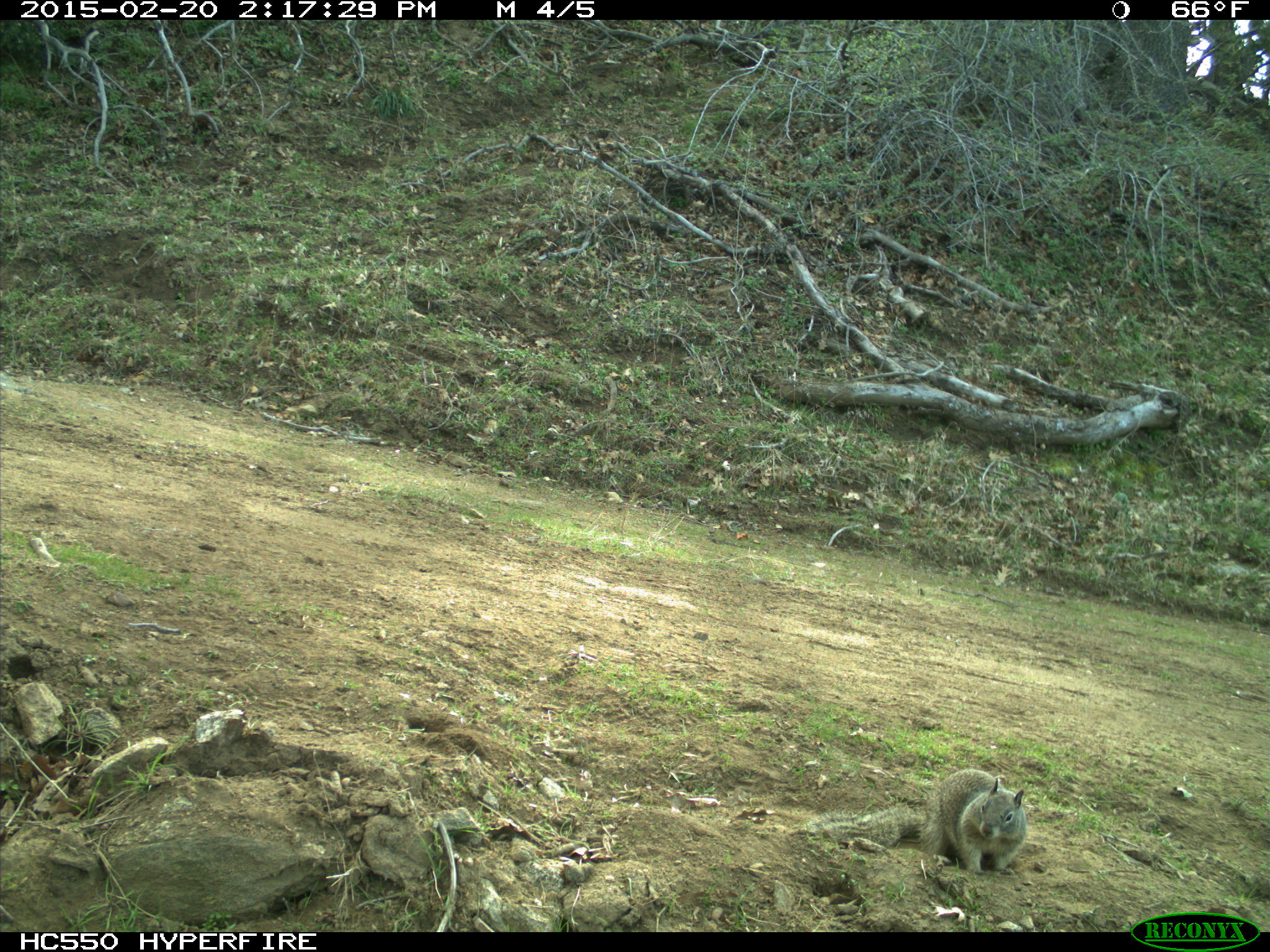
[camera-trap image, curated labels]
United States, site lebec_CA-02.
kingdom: Animalia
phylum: Chordata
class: Mammalia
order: Rodentia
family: Sciuridae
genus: Otospermophilus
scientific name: Otospermophilus beecheyi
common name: california ground squirrel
Otospermophilus beecheyi (california ground squirrel).